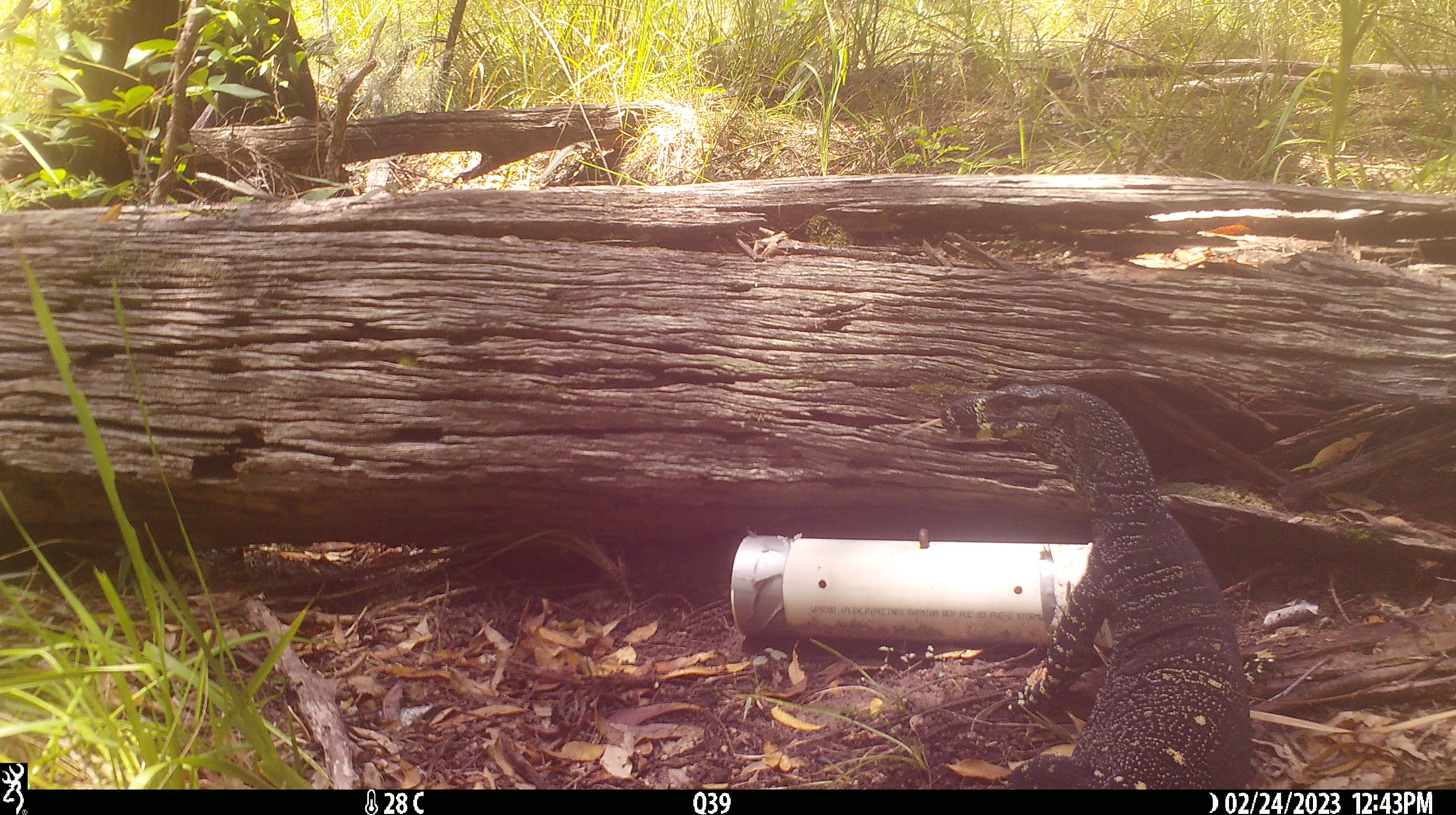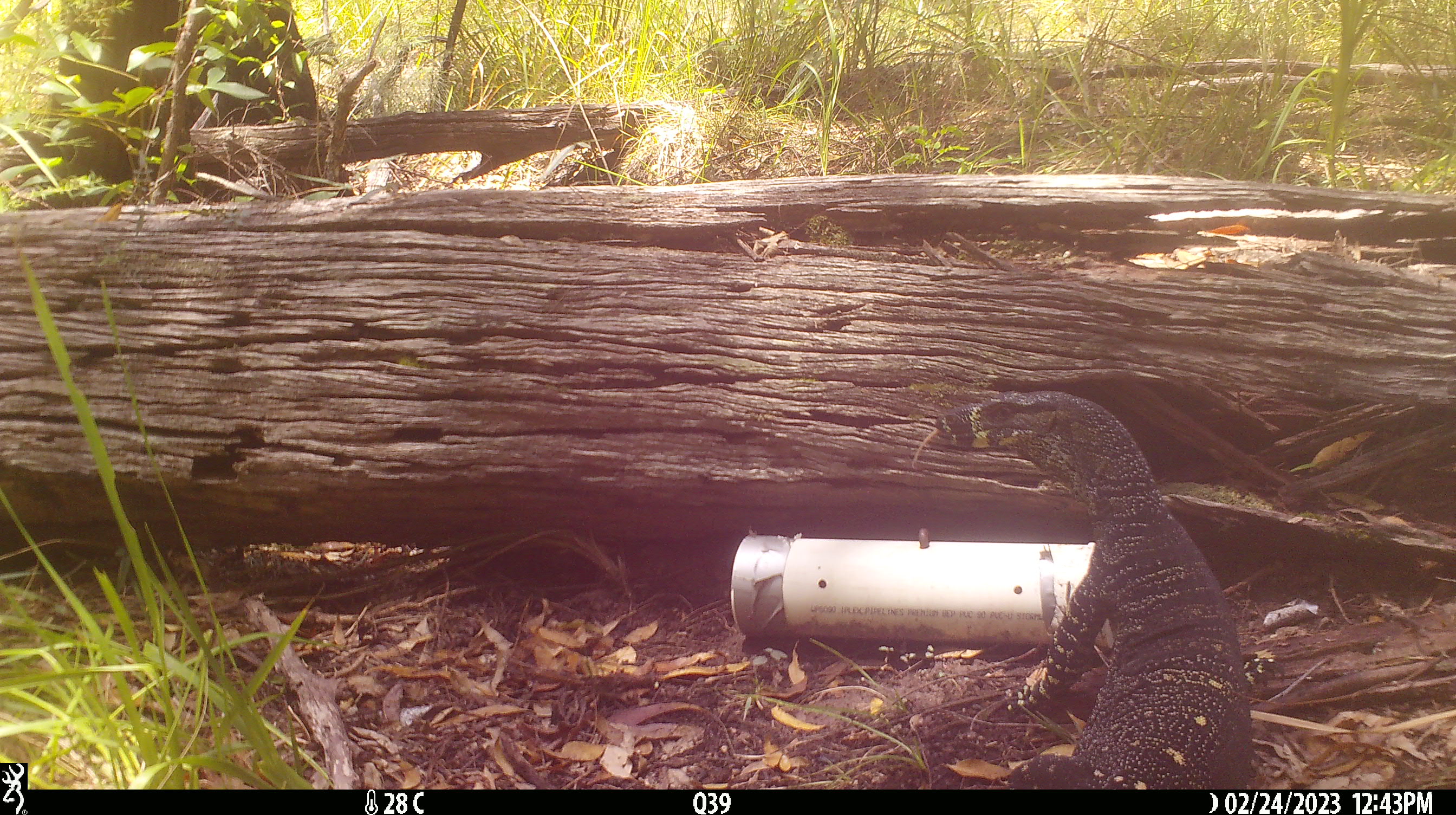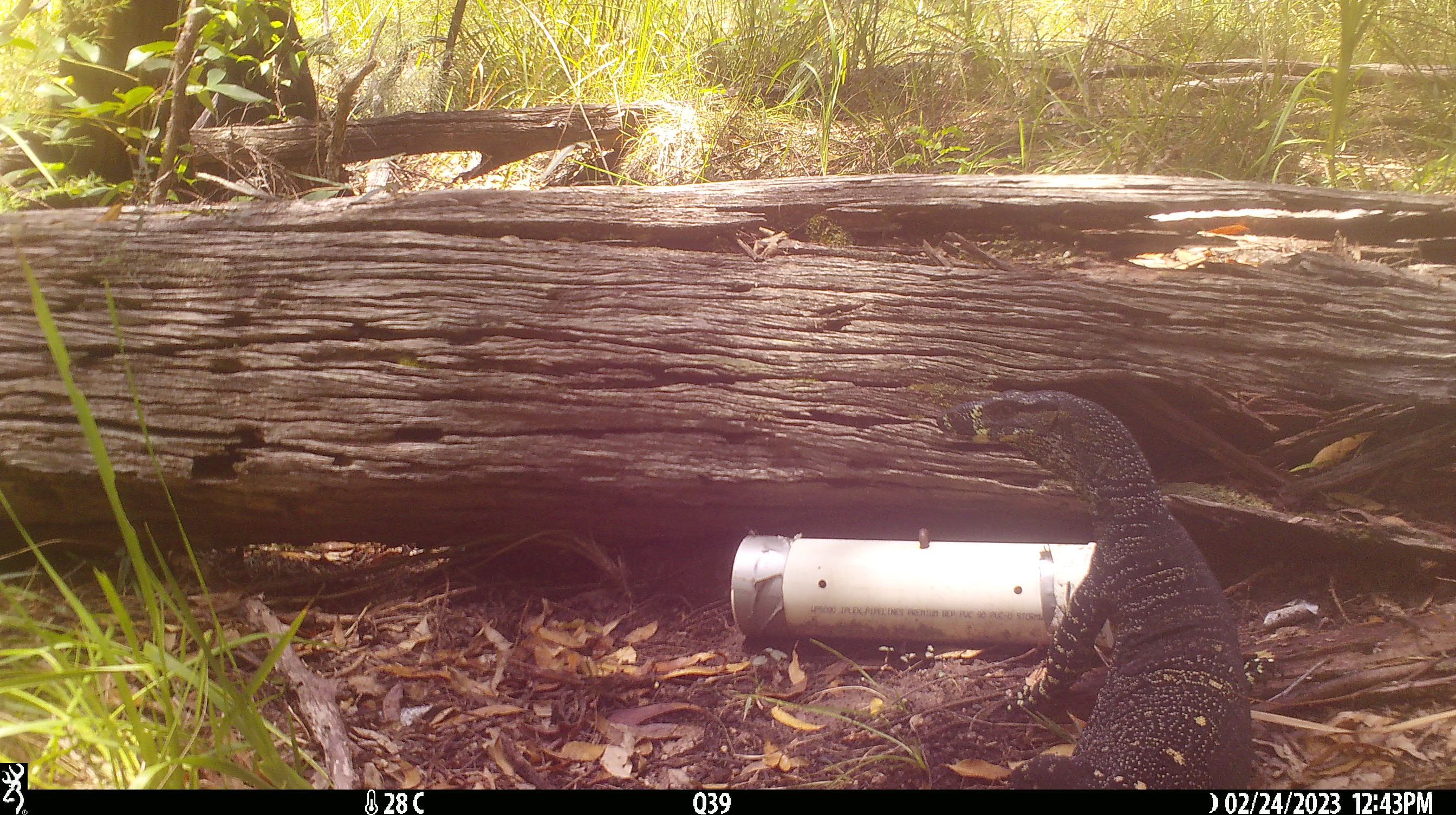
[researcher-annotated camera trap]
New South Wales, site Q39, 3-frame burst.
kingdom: Animalia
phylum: Chordata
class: Reptilia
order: Squamata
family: Varanidae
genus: Varanus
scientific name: Varanus varius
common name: lace monitor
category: goanna